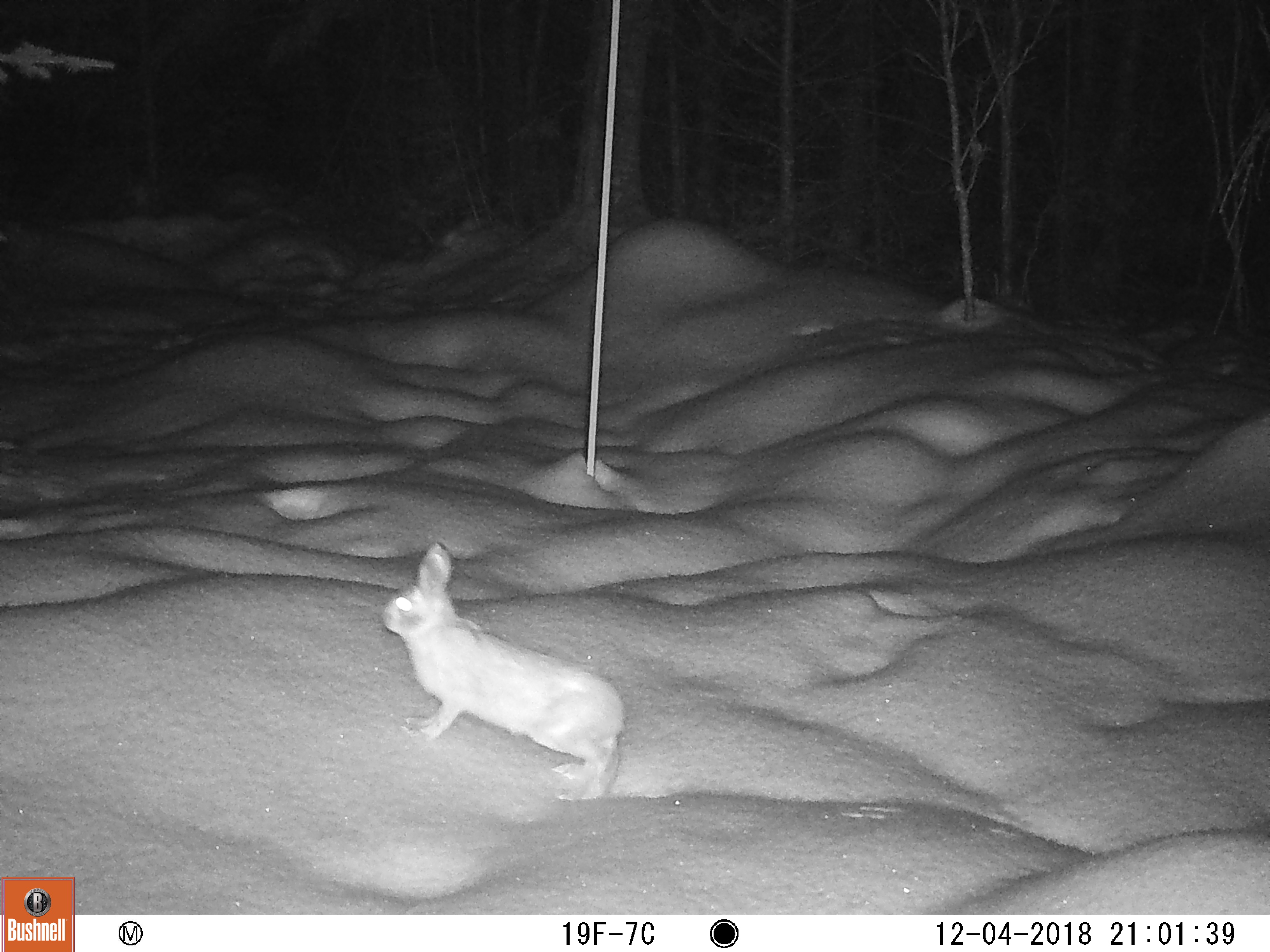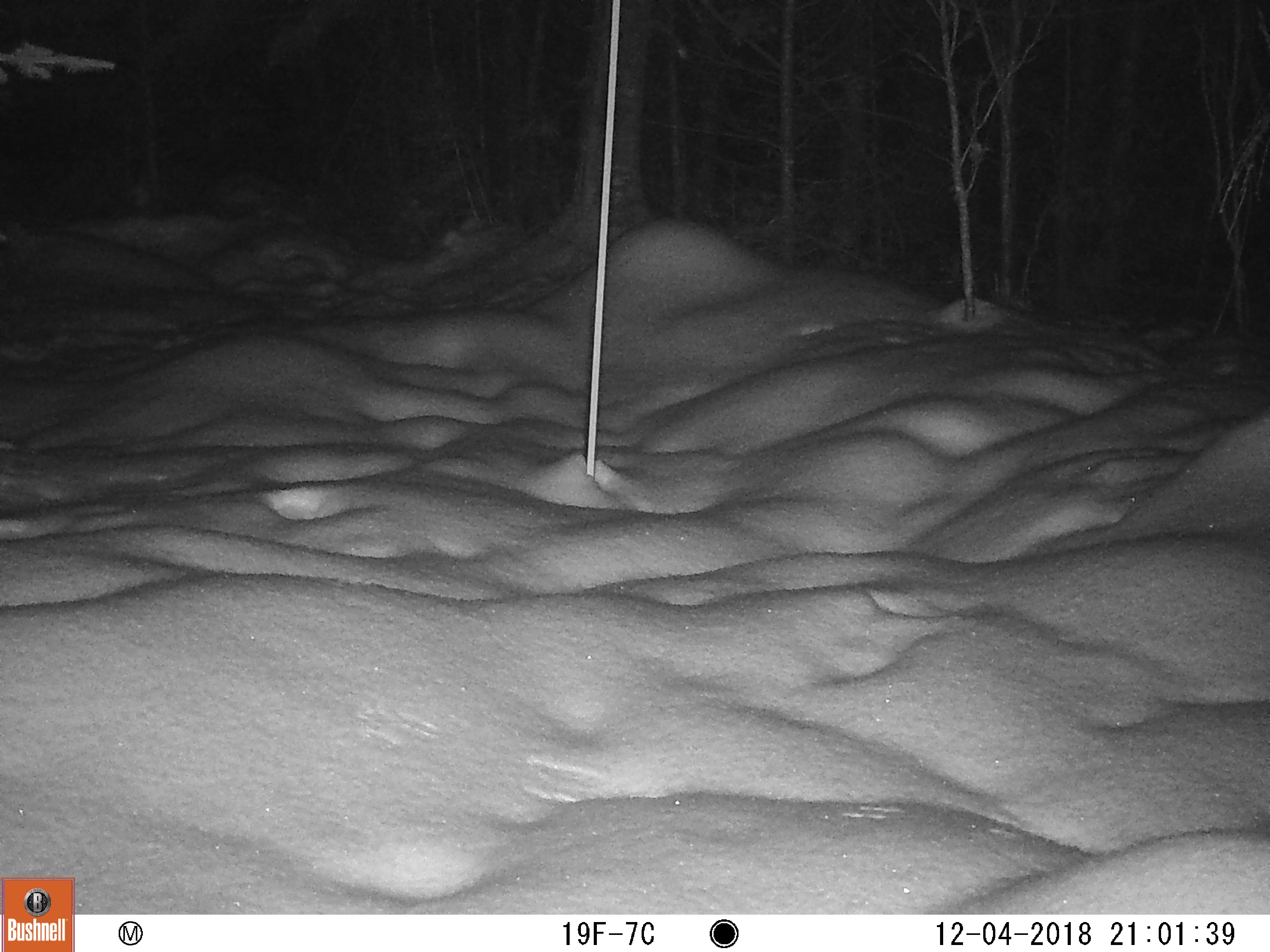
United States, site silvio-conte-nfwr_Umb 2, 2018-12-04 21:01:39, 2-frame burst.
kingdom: Animalia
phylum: Chordata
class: Mammalia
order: Lagomorpha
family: Leporidae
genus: Lepus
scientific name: Lepus americanus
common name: snowshoe hare